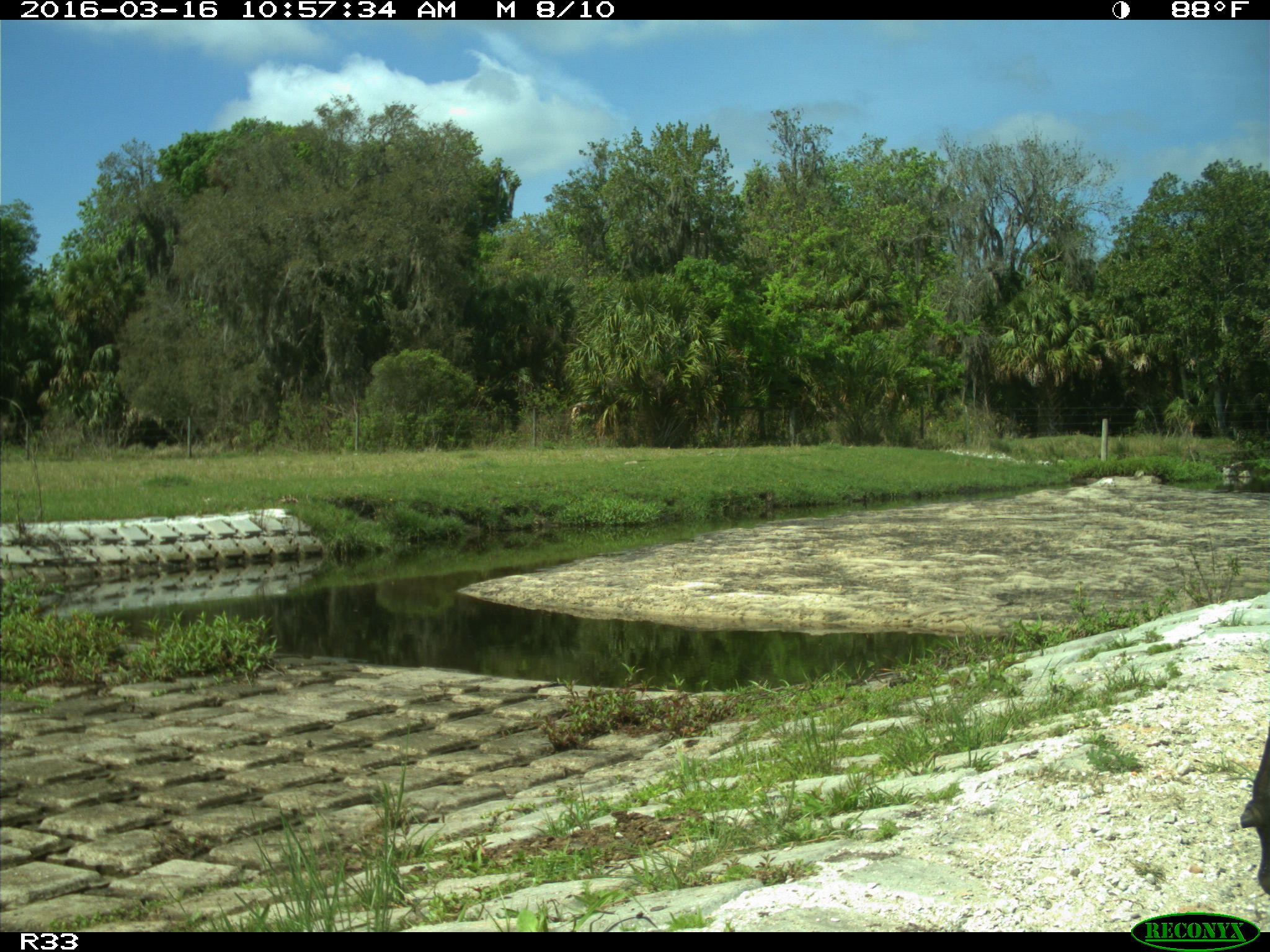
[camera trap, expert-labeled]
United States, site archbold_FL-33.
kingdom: Animalia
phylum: Chordata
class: Mammalia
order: Artiodactyla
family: Bovidae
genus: Bos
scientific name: Bos taurus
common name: domestic cow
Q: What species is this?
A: Bos taurus (domestic cow).